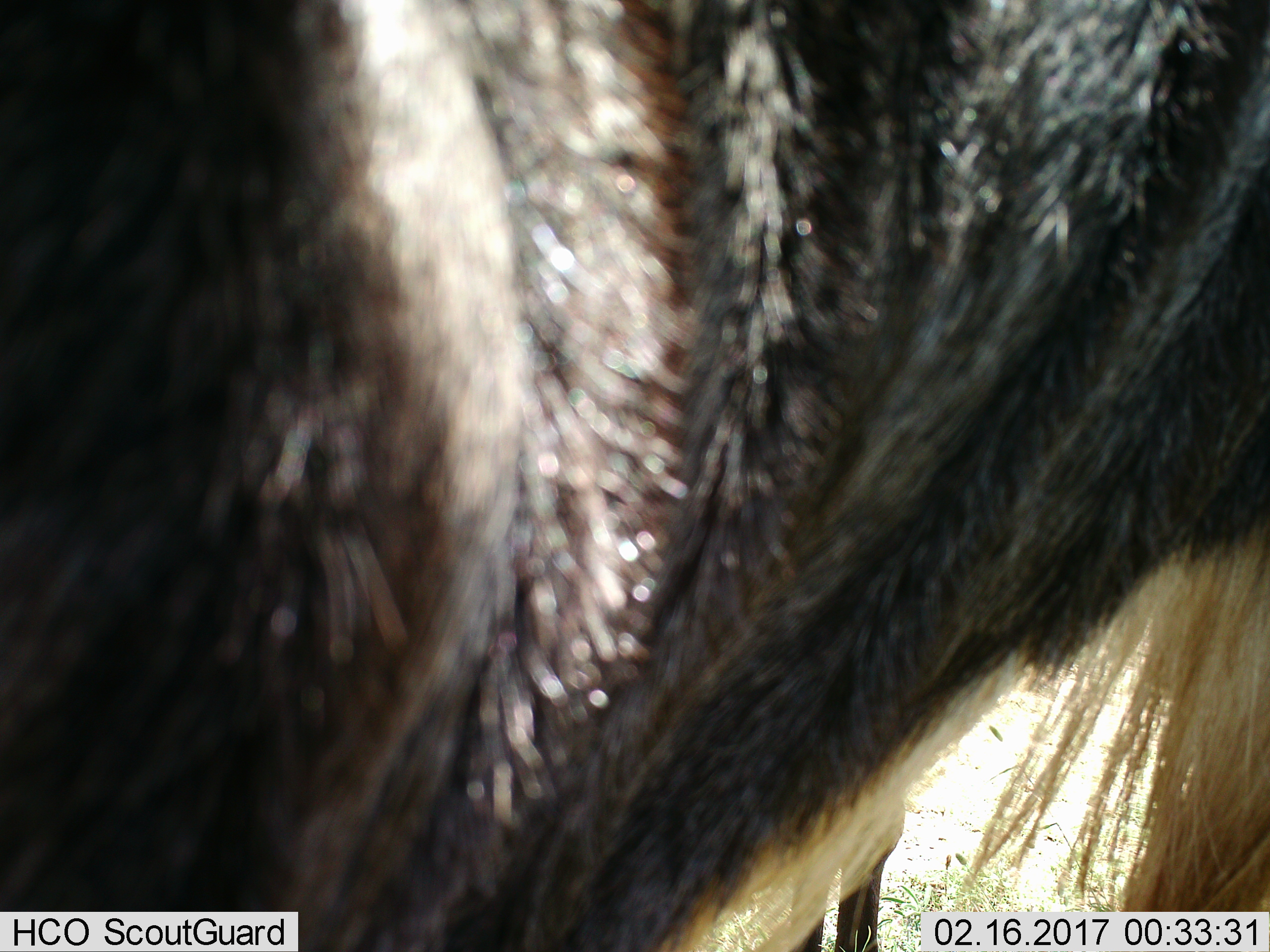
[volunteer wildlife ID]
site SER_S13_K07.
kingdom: Animalia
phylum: Chordata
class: Mammalia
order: Artiodactyla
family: Bovidae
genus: Connochaetes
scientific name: Connochaetes taurinus taurinus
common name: blue wildebeest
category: wildebeestblue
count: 2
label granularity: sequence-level